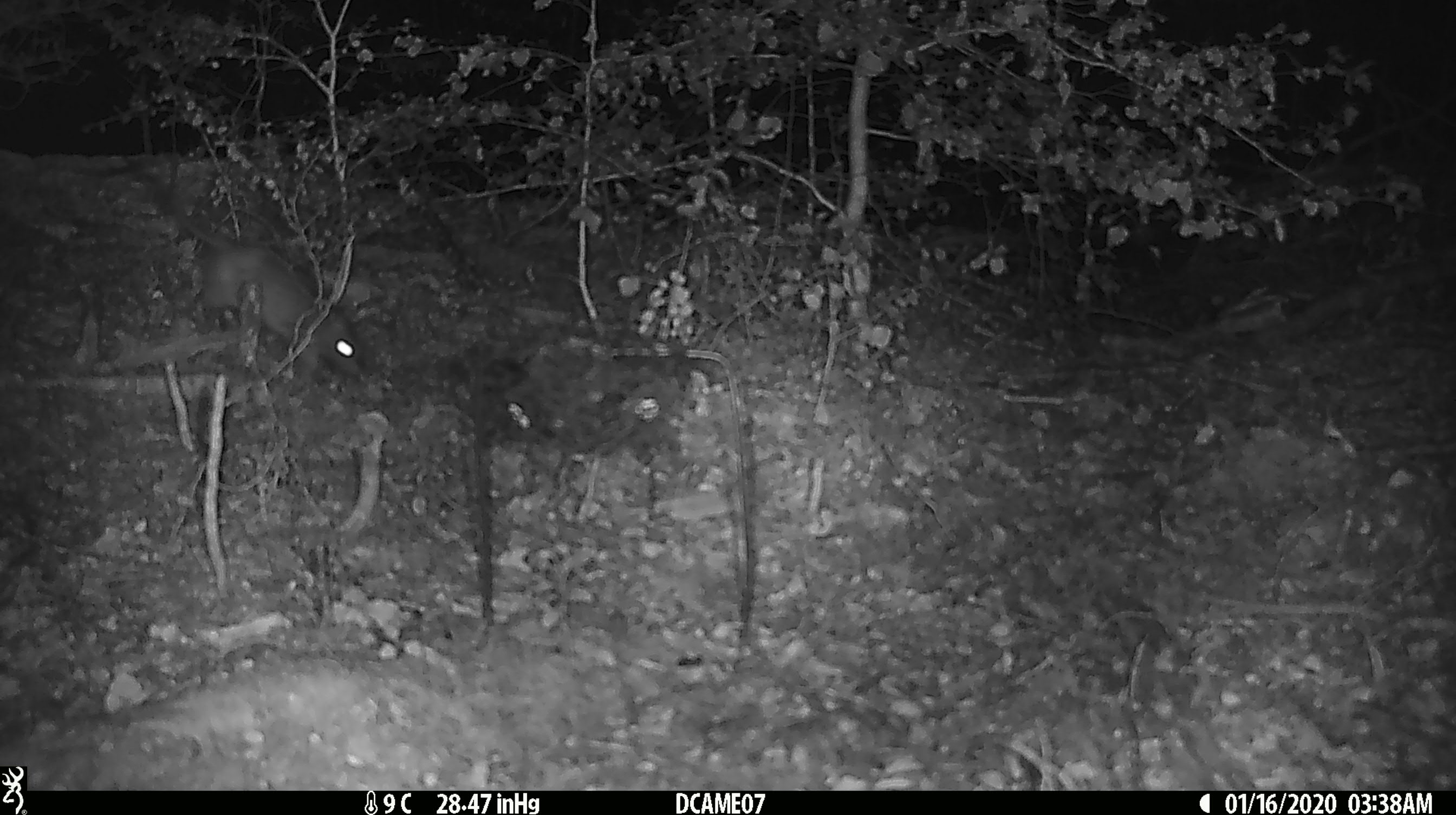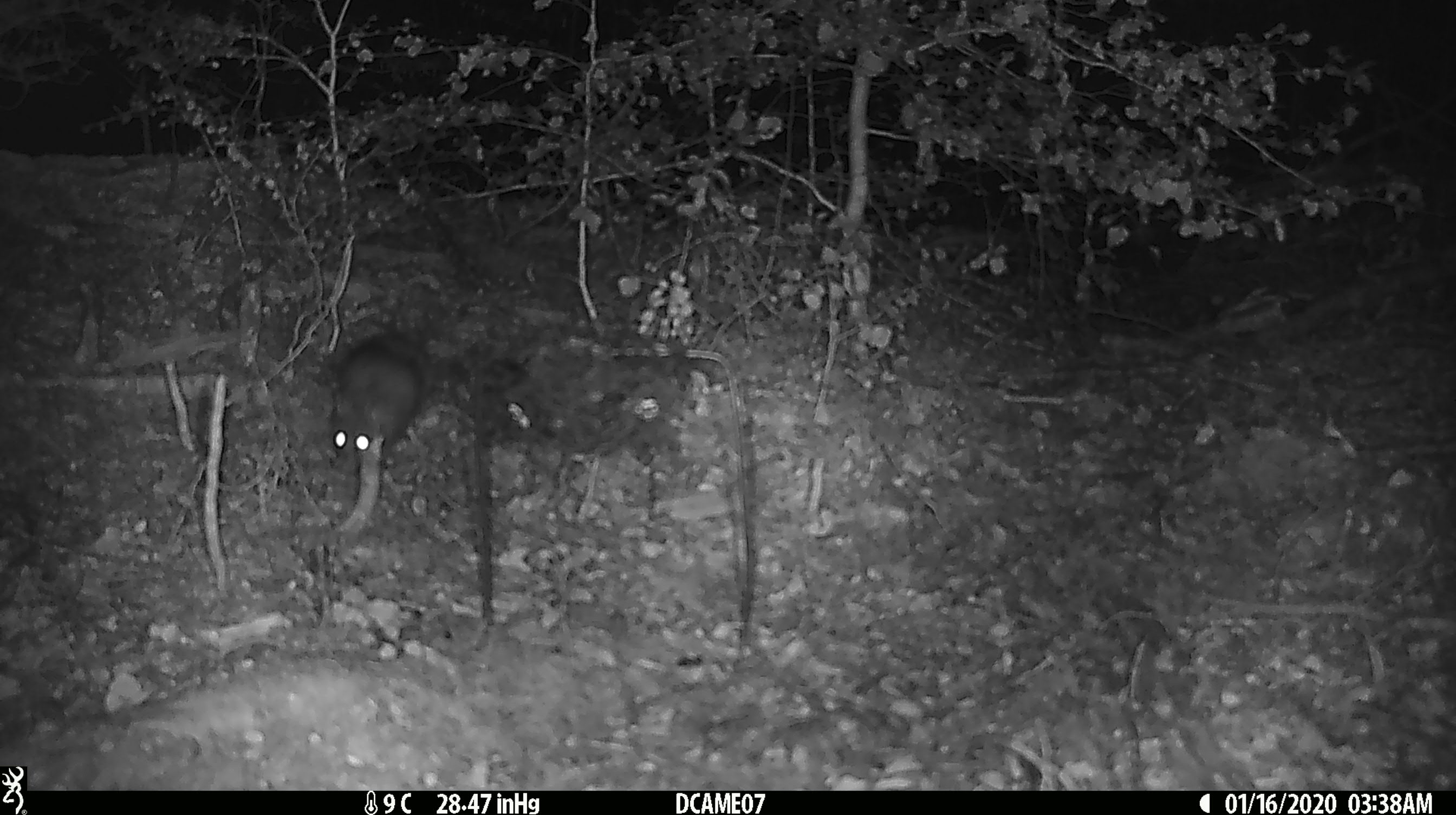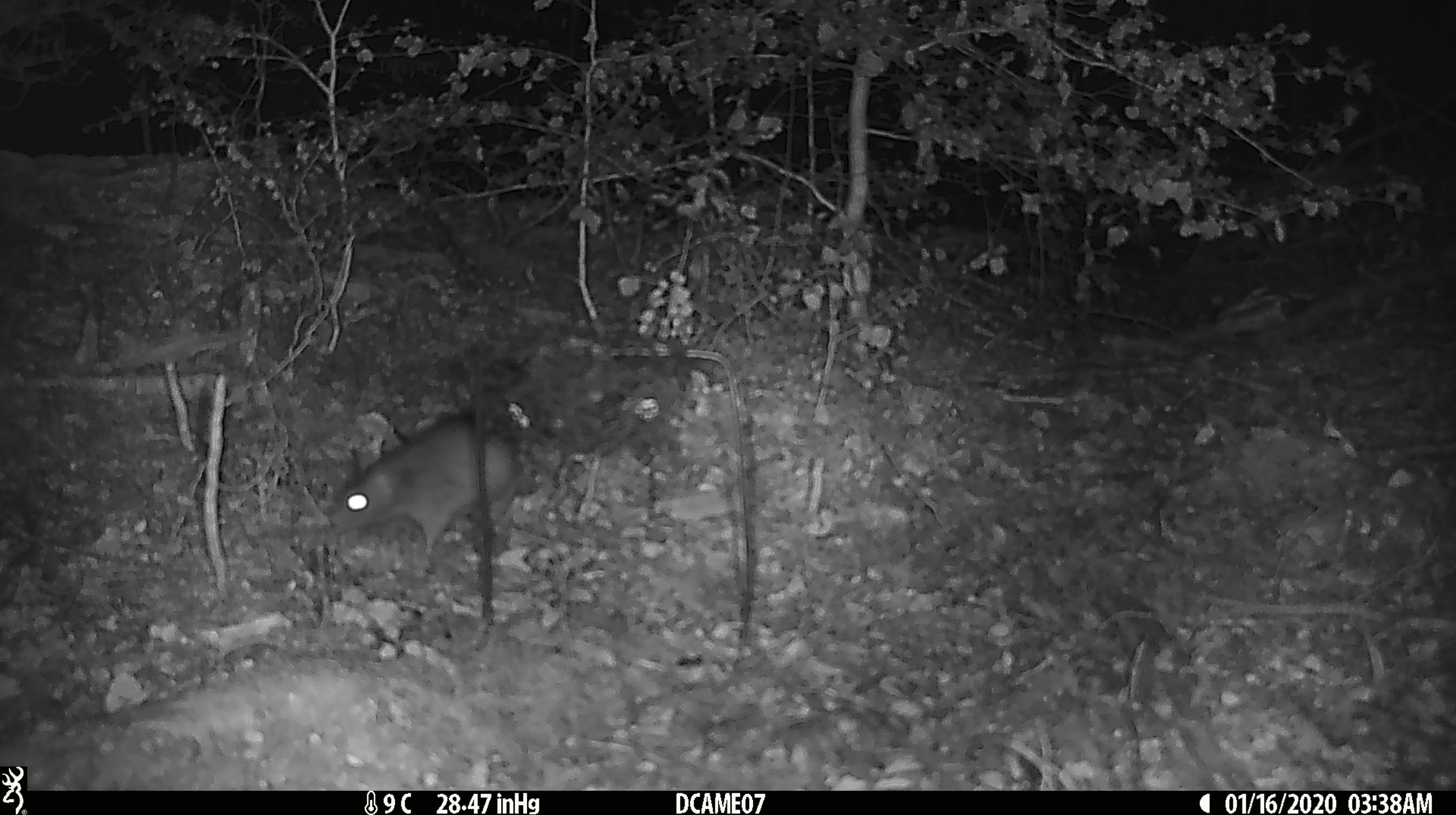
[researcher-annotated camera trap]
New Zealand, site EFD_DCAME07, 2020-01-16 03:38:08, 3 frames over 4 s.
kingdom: Animalia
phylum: Chordata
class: Mammalia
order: Rodentia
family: Muridae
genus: Rattus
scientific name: Rattus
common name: rat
Rat (Rattus).